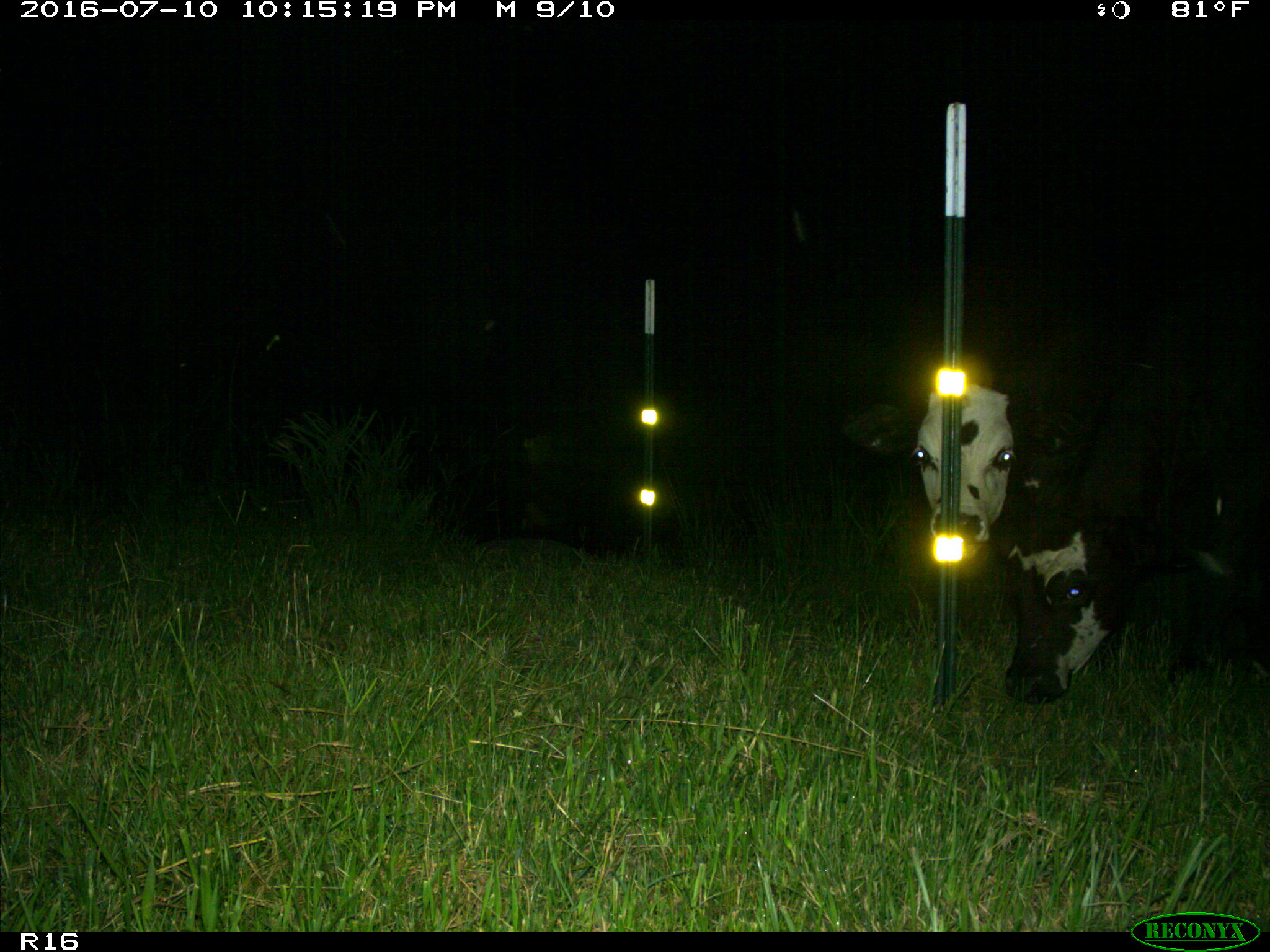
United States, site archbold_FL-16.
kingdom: Animalia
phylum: Chordata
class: Mammalia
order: Artiodactyla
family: Bovidae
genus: Bos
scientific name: Bos taurus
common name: domestic cow